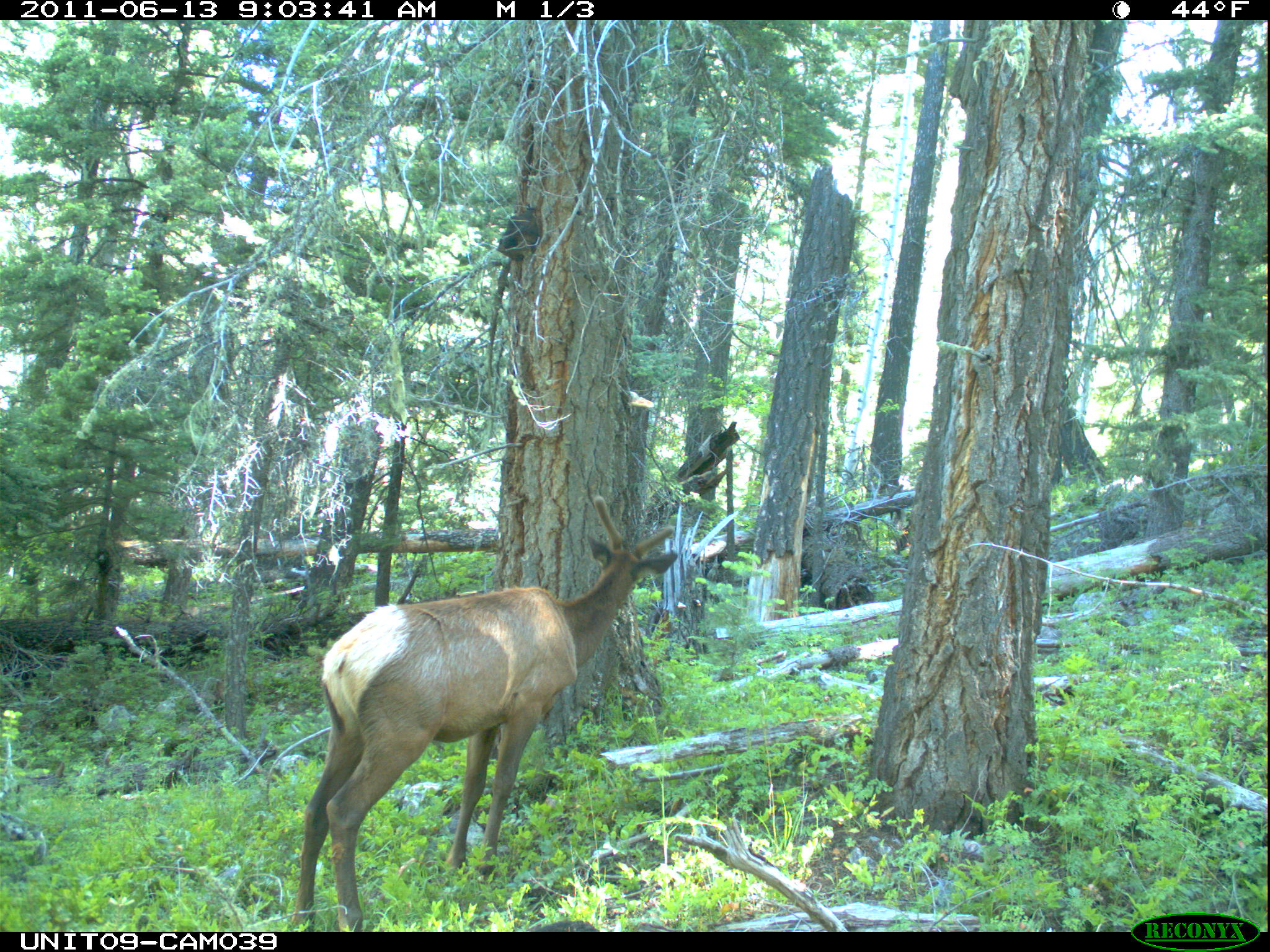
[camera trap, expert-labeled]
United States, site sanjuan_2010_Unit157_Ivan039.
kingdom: Animalia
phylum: Chordata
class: Mammalia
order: Artiodactyla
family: Cervidae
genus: Cervus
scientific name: Cervus elaphus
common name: red deer